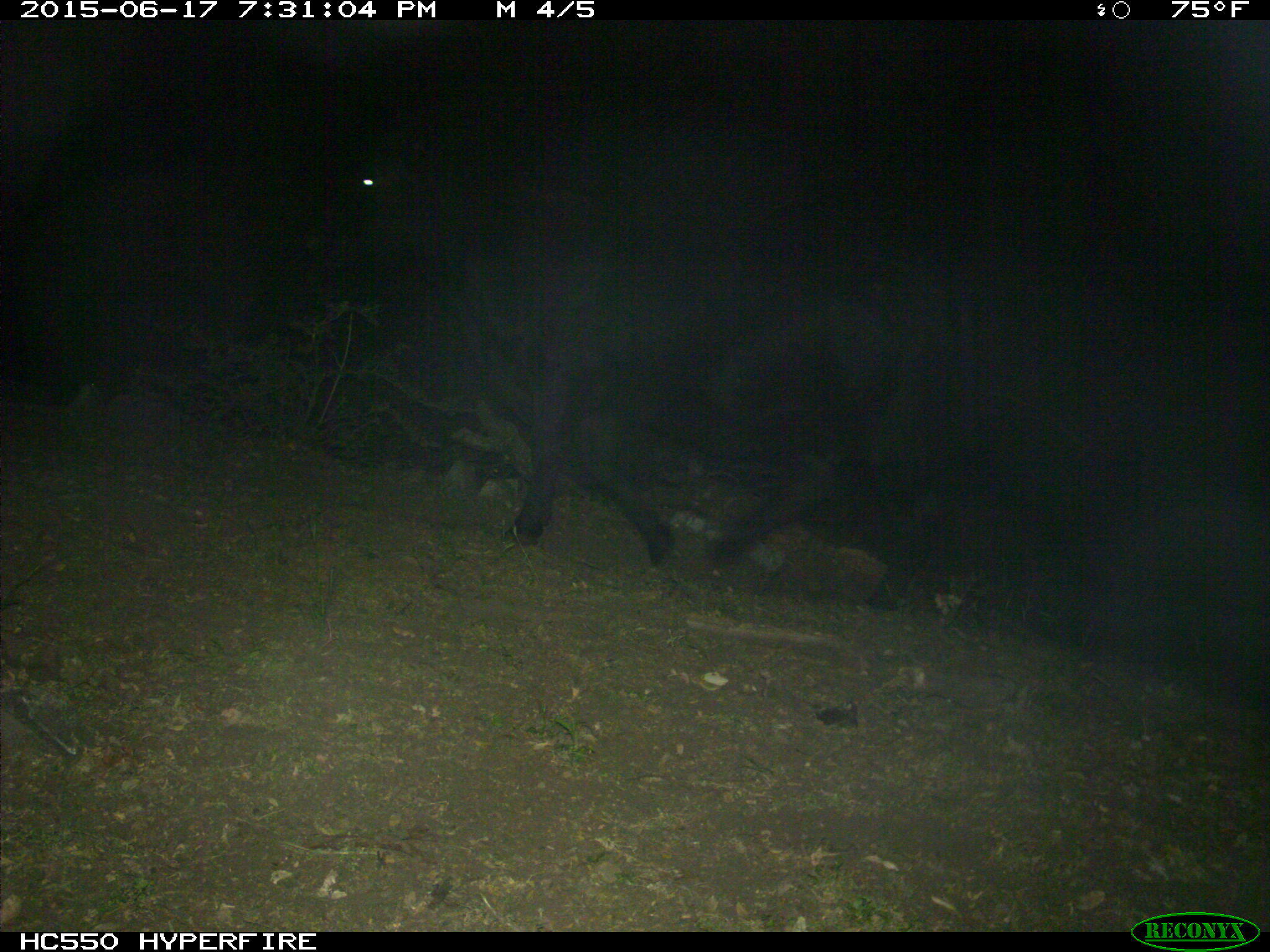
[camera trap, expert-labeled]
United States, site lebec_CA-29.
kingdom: Animalia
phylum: Chordata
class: Mammalia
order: Artiodactyla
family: Bovidae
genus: Bos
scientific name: Bos taurus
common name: domestic cow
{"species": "Bos taurus (domestic cow)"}